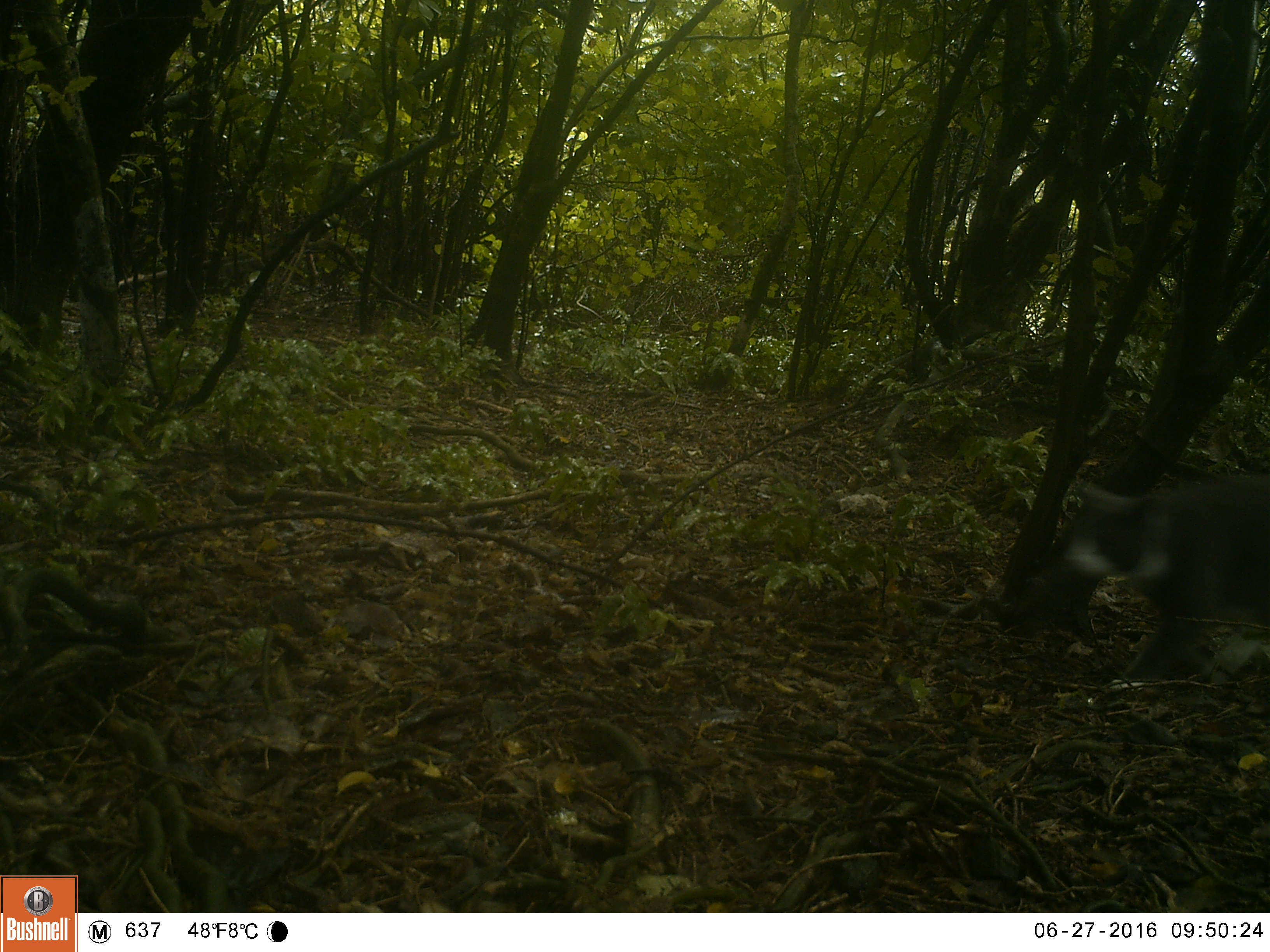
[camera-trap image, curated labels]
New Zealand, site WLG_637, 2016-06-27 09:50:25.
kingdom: Animalia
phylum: Chordata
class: Mammalia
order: Carnivora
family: Felidae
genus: Felis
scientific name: Felis catus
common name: domestic cat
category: cat